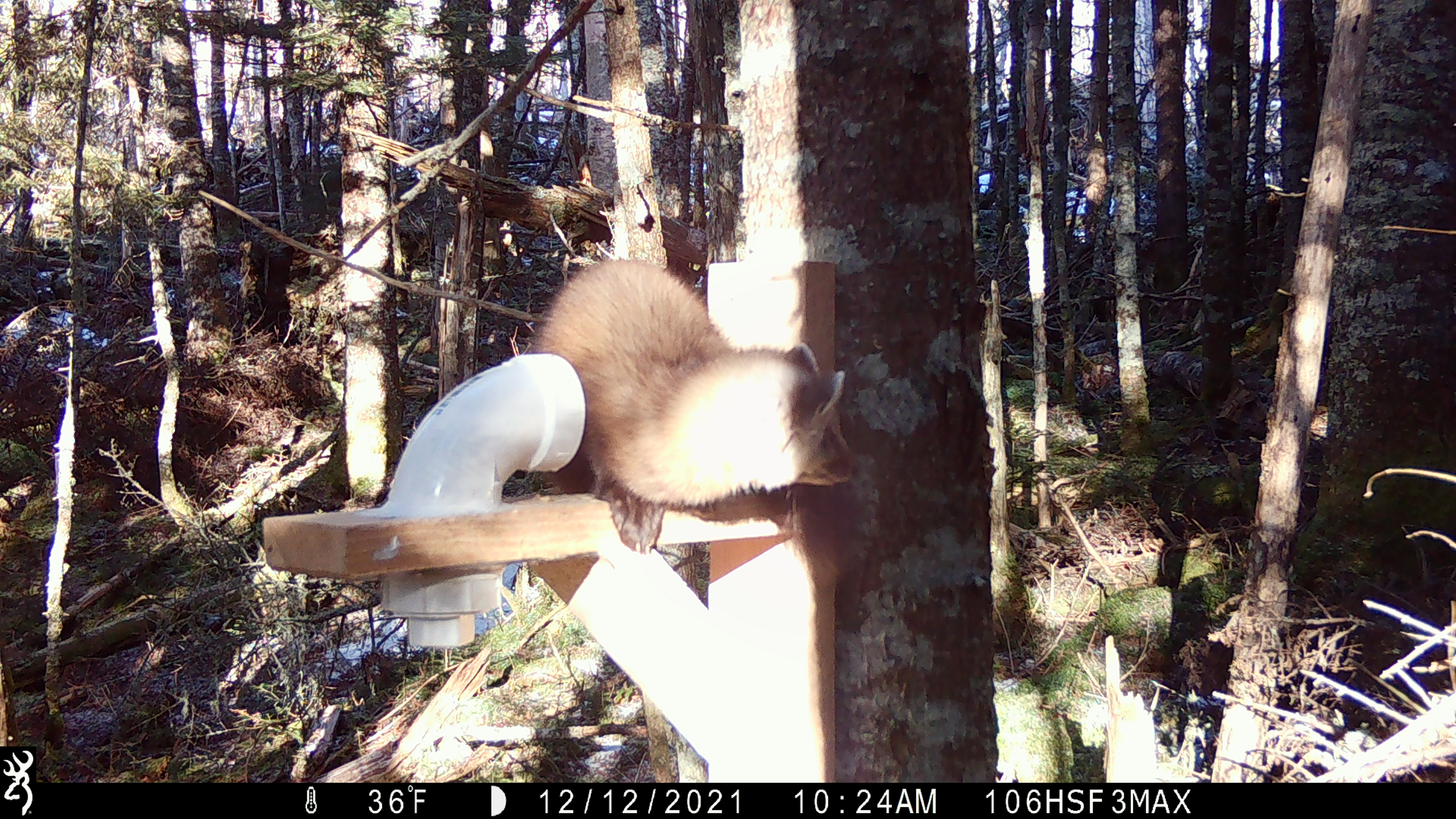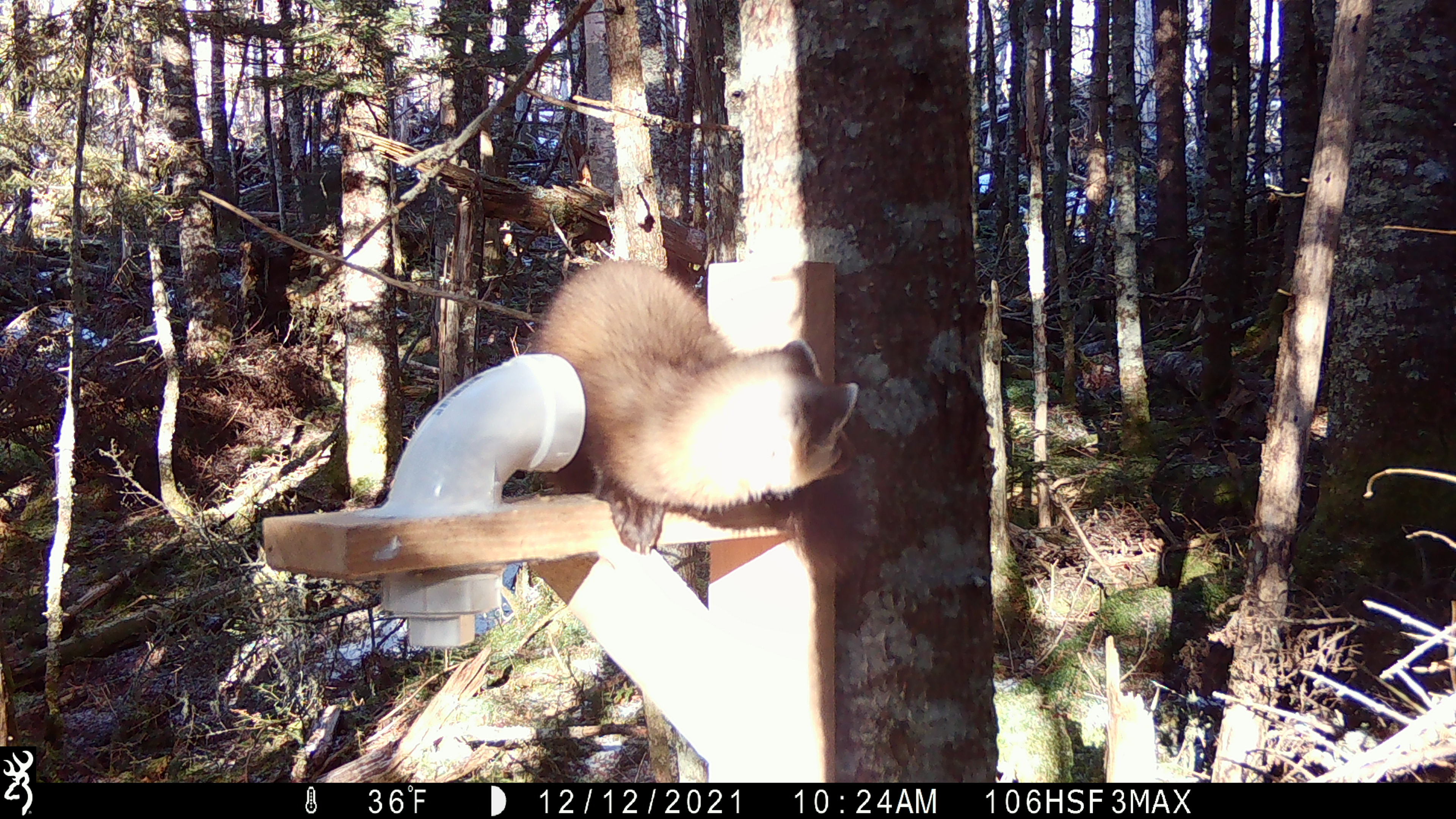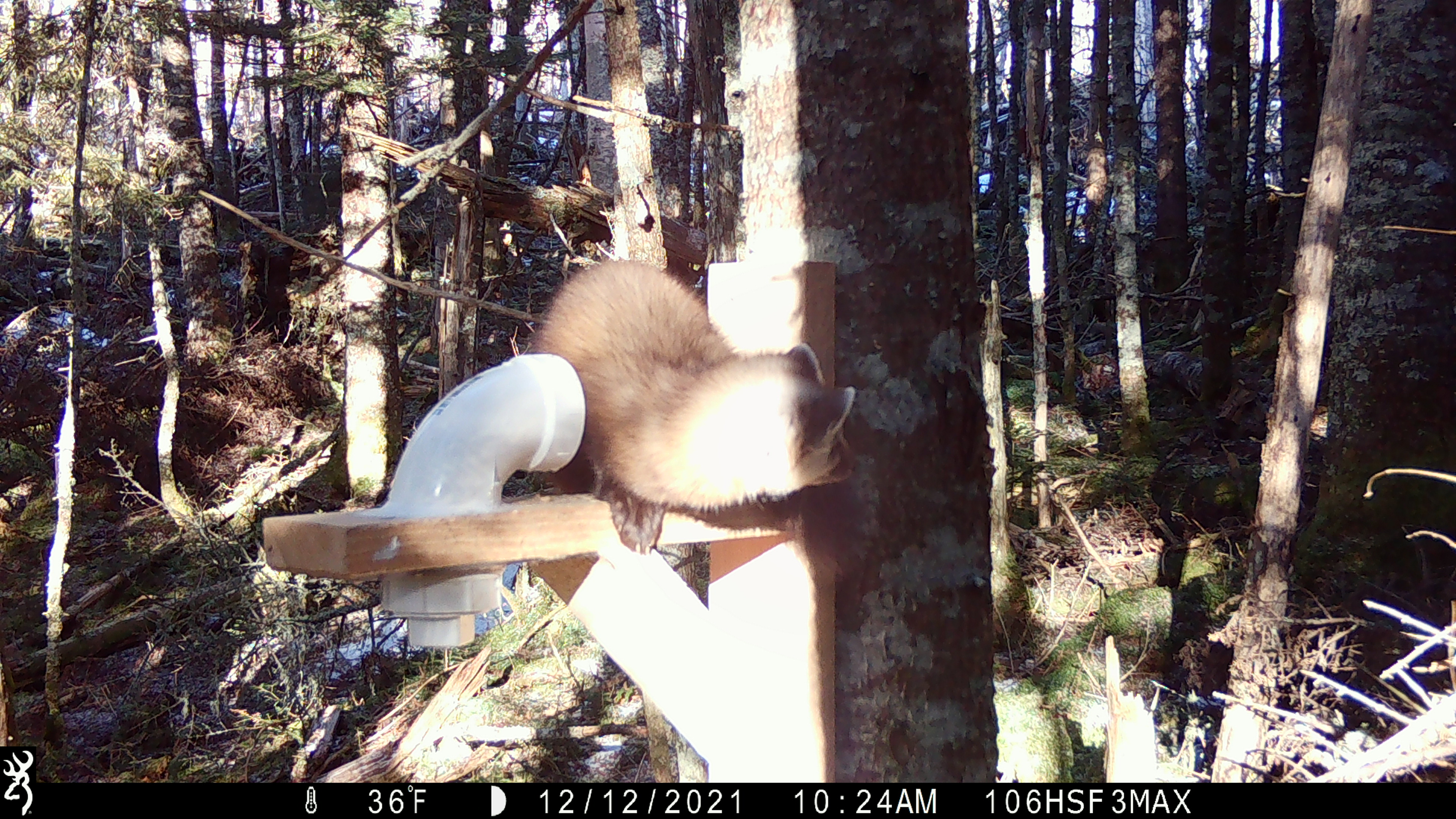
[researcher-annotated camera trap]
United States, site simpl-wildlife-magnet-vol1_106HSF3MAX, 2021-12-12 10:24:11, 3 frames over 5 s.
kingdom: Animalia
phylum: Chordata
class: Mammalia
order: Carnivora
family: Mustelidae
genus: Martes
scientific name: Martes americana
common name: american marten